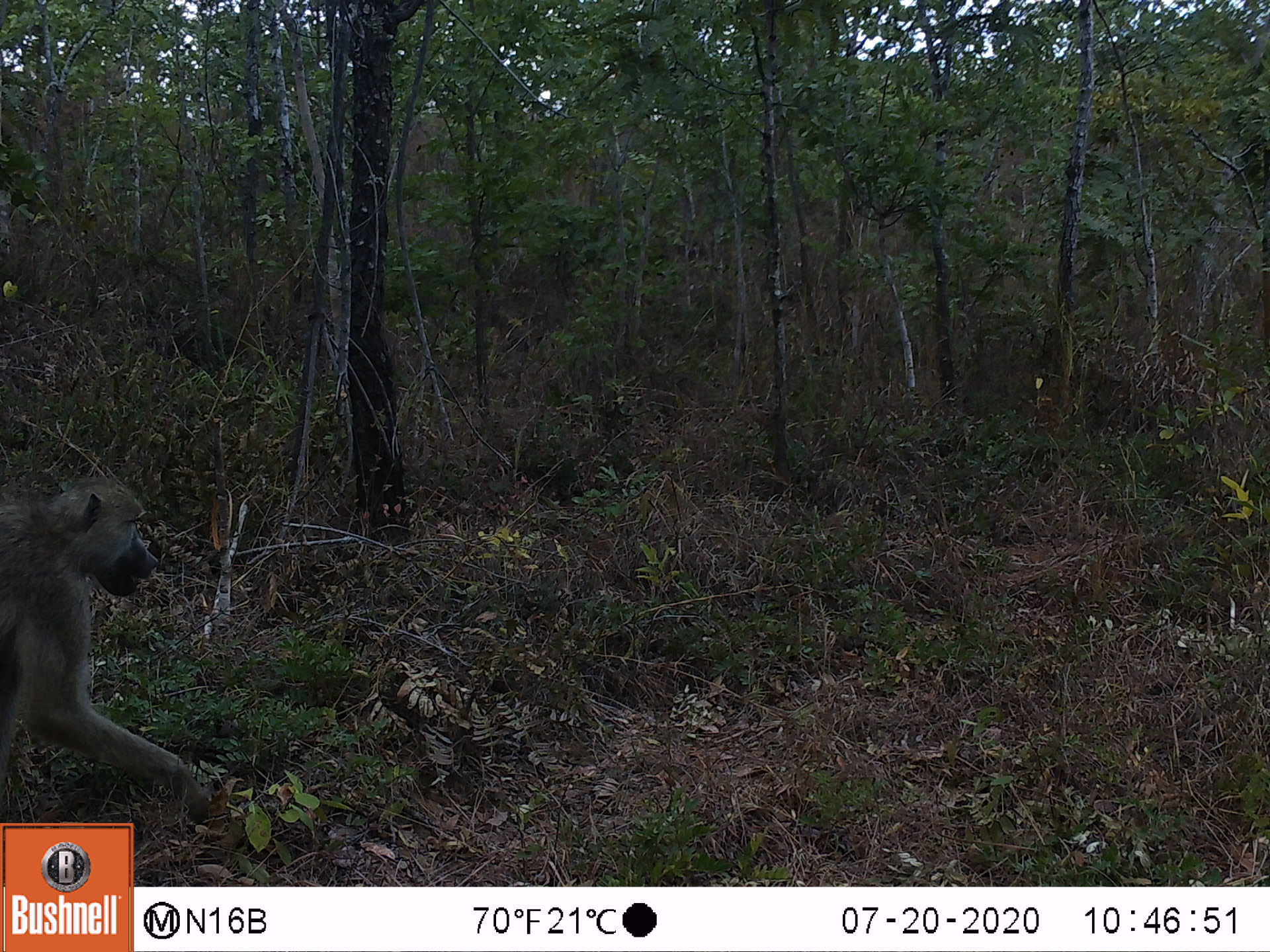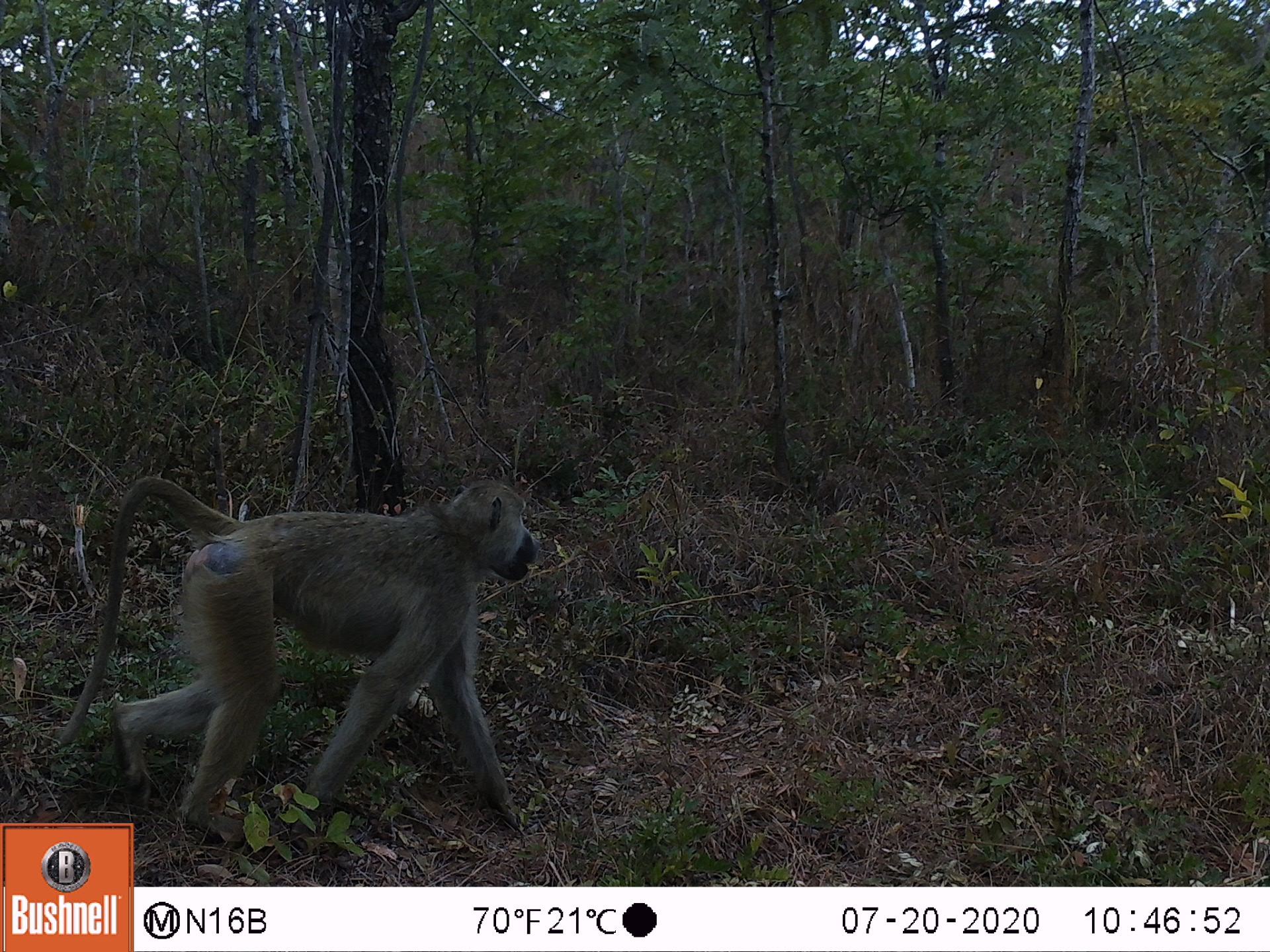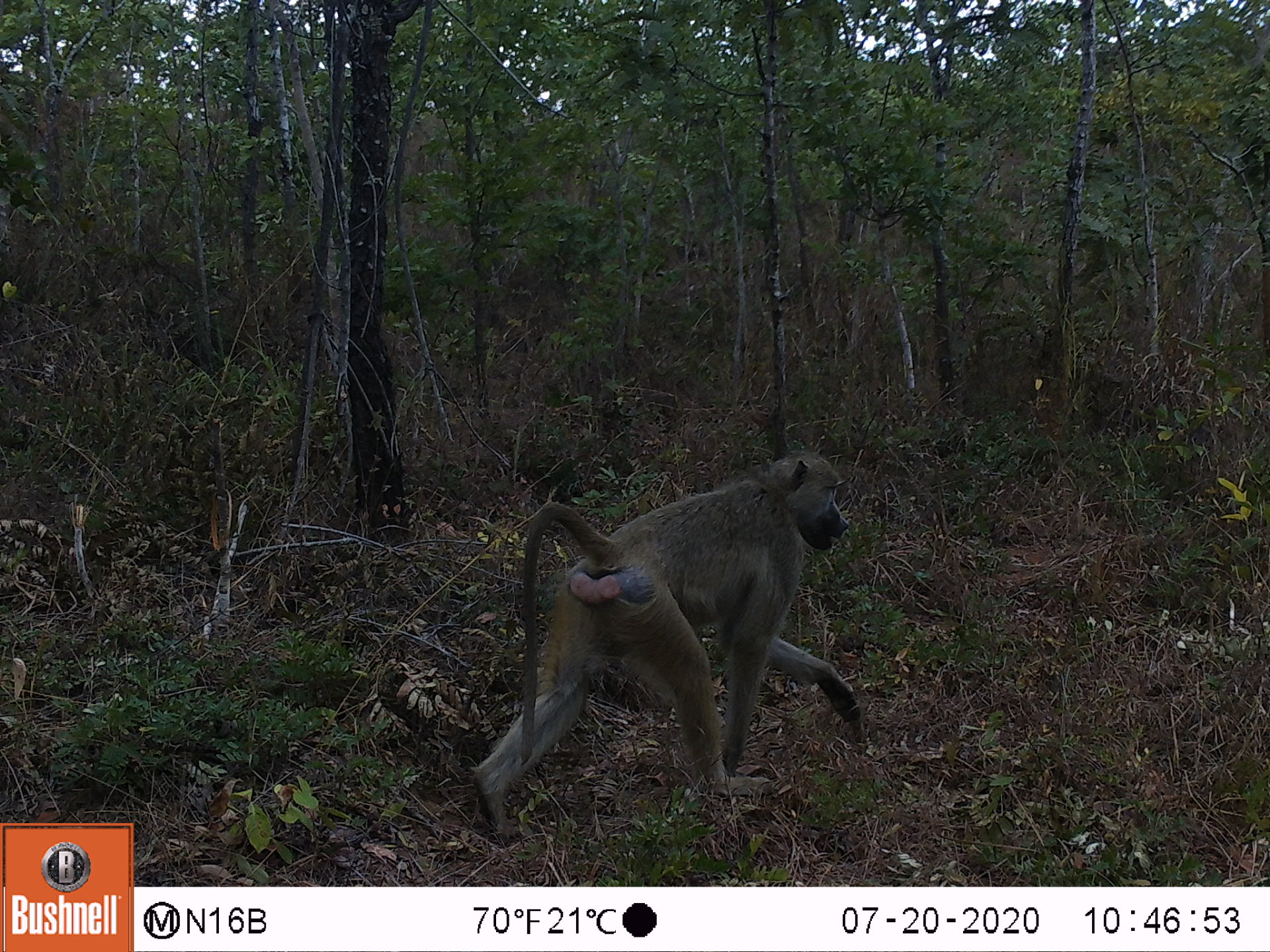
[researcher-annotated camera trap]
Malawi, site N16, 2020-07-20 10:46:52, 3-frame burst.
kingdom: Animalia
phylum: Chordata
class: Mammalia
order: Primates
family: Cercopithecidae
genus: Papio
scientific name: Papio cynocephalus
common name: yellow baboon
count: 1